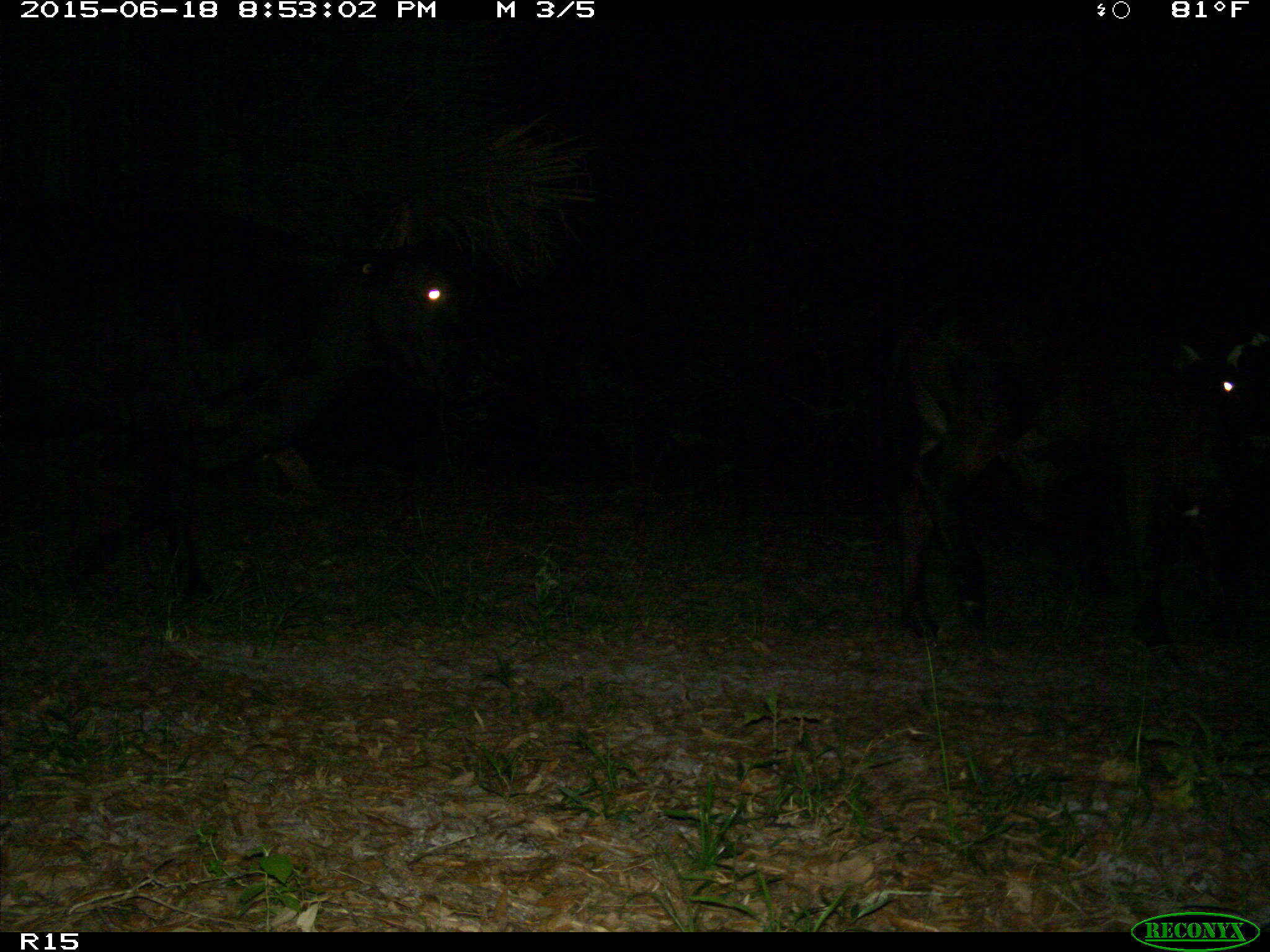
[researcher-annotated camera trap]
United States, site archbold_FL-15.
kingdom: Animalia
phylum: Chordata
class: Mammalia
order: Artiodactyla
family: Bovidae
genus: Bos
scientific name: Bos taurus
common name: domestic cow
Bos taurus (domestic cow).